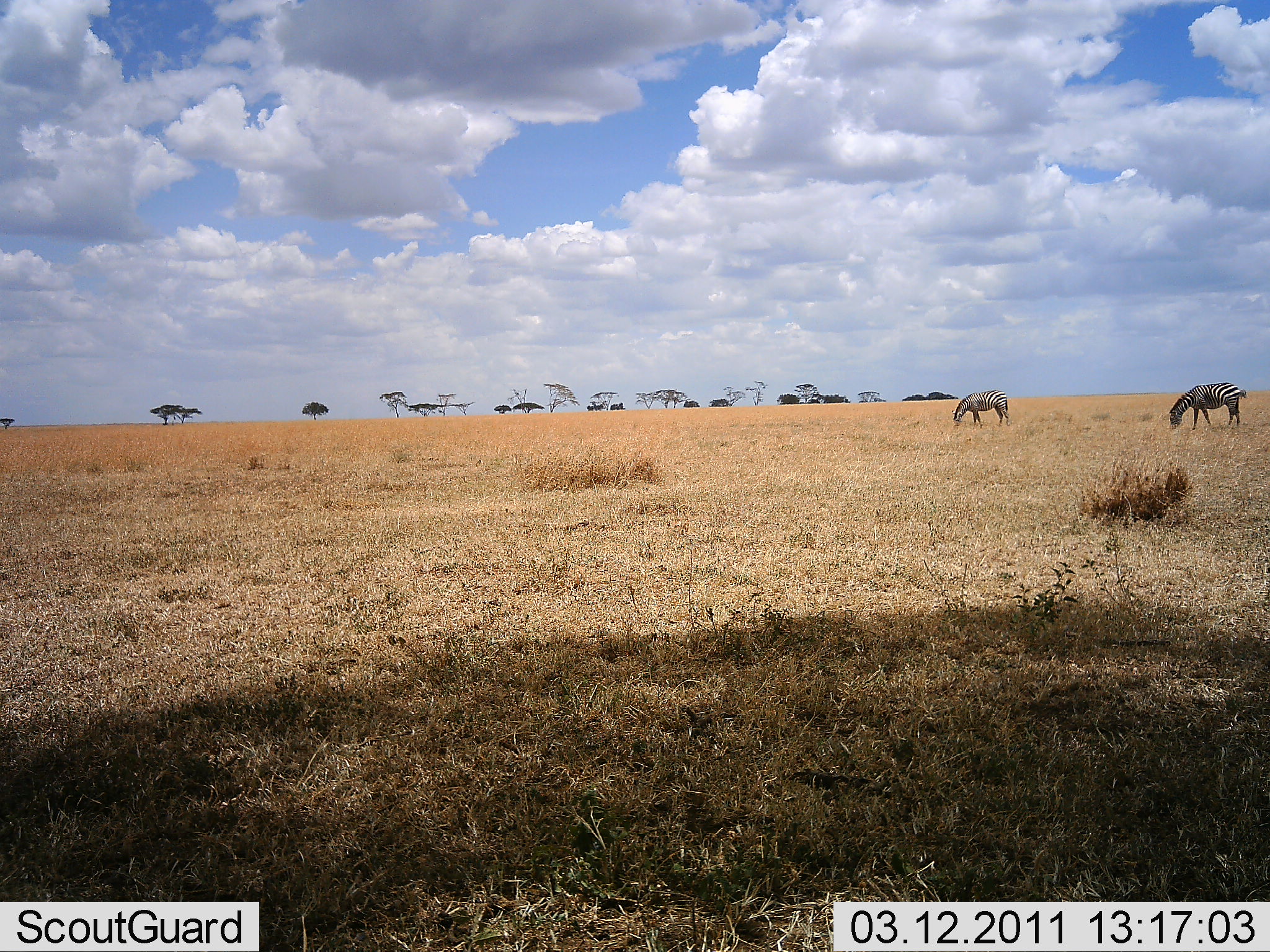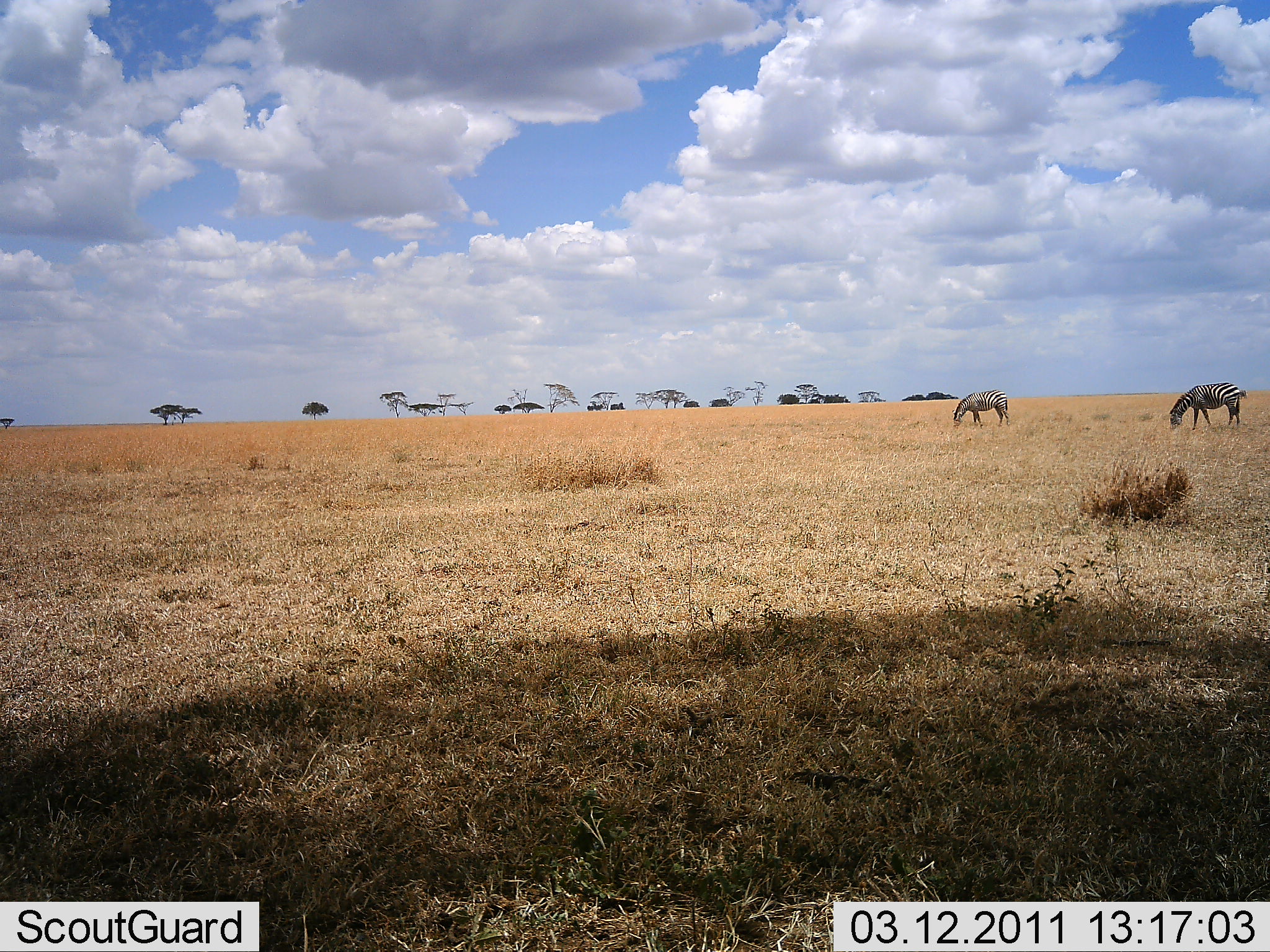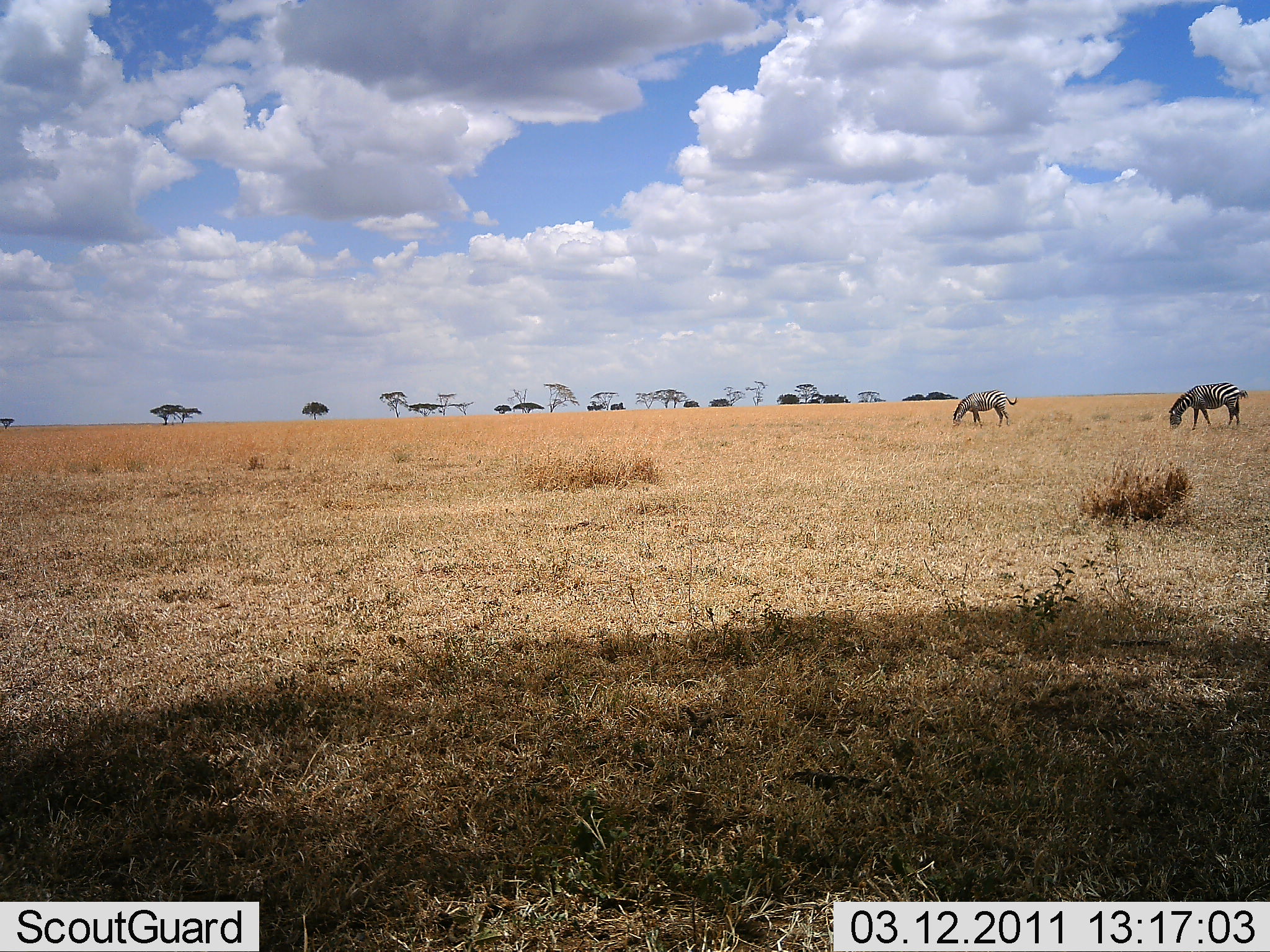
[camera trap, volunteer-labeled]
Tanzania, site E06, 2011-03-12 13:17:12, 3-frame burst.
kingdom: Animalia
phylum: Chordata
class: Mammalia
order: Perissodactyla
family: Equidae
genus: Equus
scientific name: Equus quagga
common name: plains zebra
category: zebra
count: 2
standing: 21%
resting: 0%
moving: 7%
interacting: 0%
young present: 0%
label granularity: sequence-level